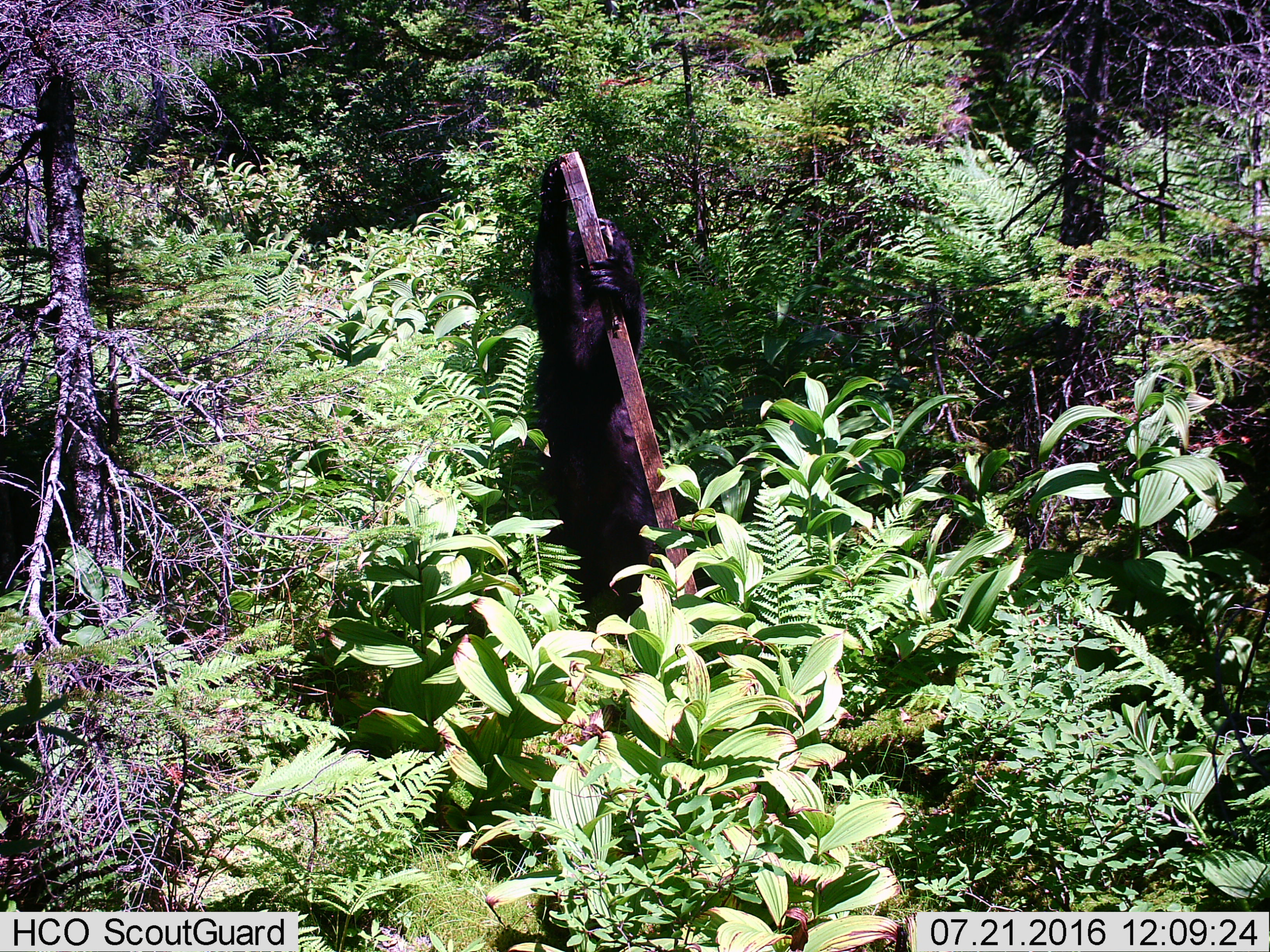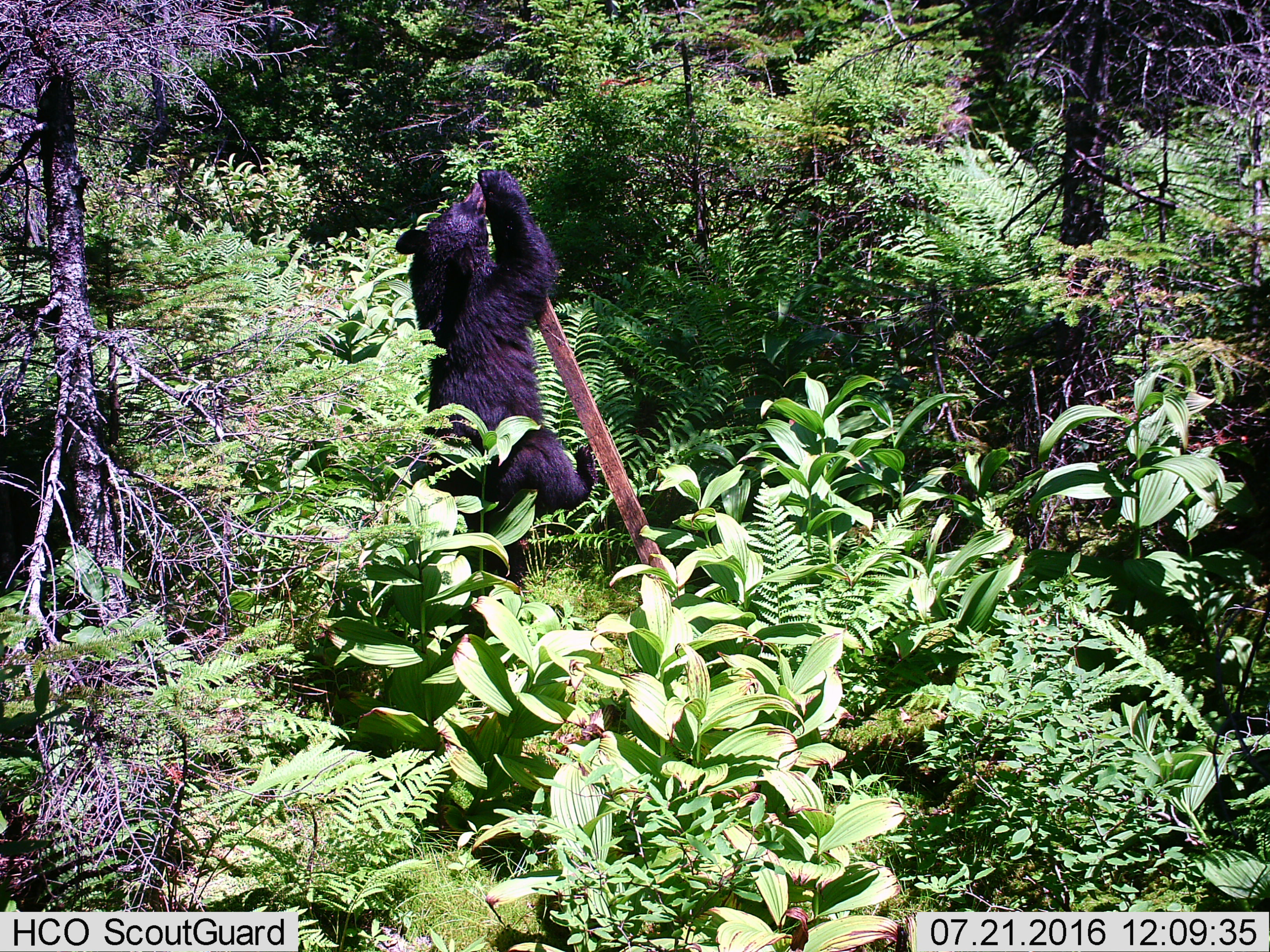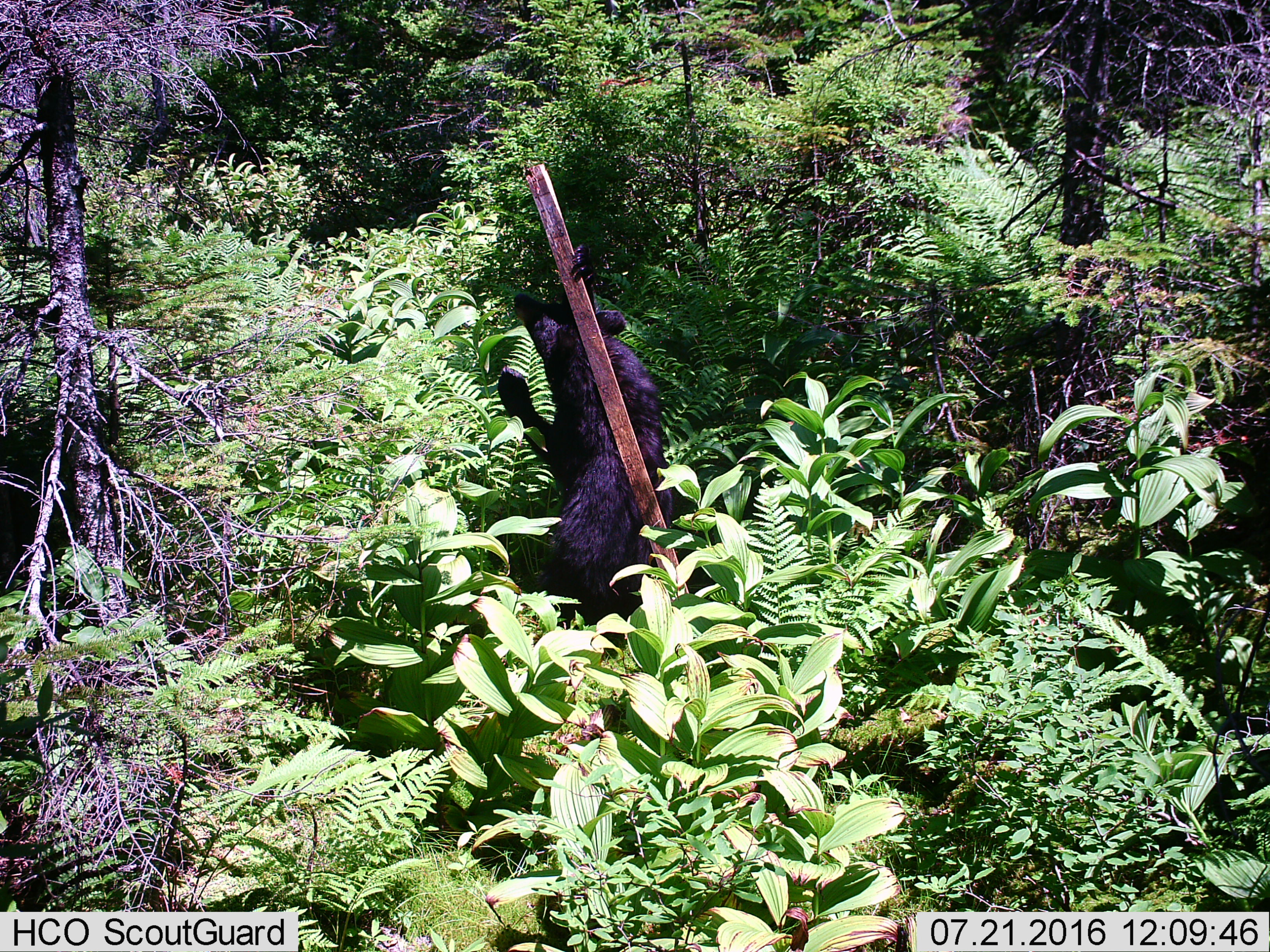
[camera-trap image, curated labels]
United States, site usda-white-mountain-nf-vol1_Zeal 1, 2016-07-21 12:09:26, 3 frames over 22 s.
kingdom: Animalia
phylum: Chordata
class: Mammalia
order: Carnivora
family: Ursidae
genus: Ursus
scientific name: Ursus americanus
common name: black bear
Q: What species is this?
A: Black bear (Ursus americanus).